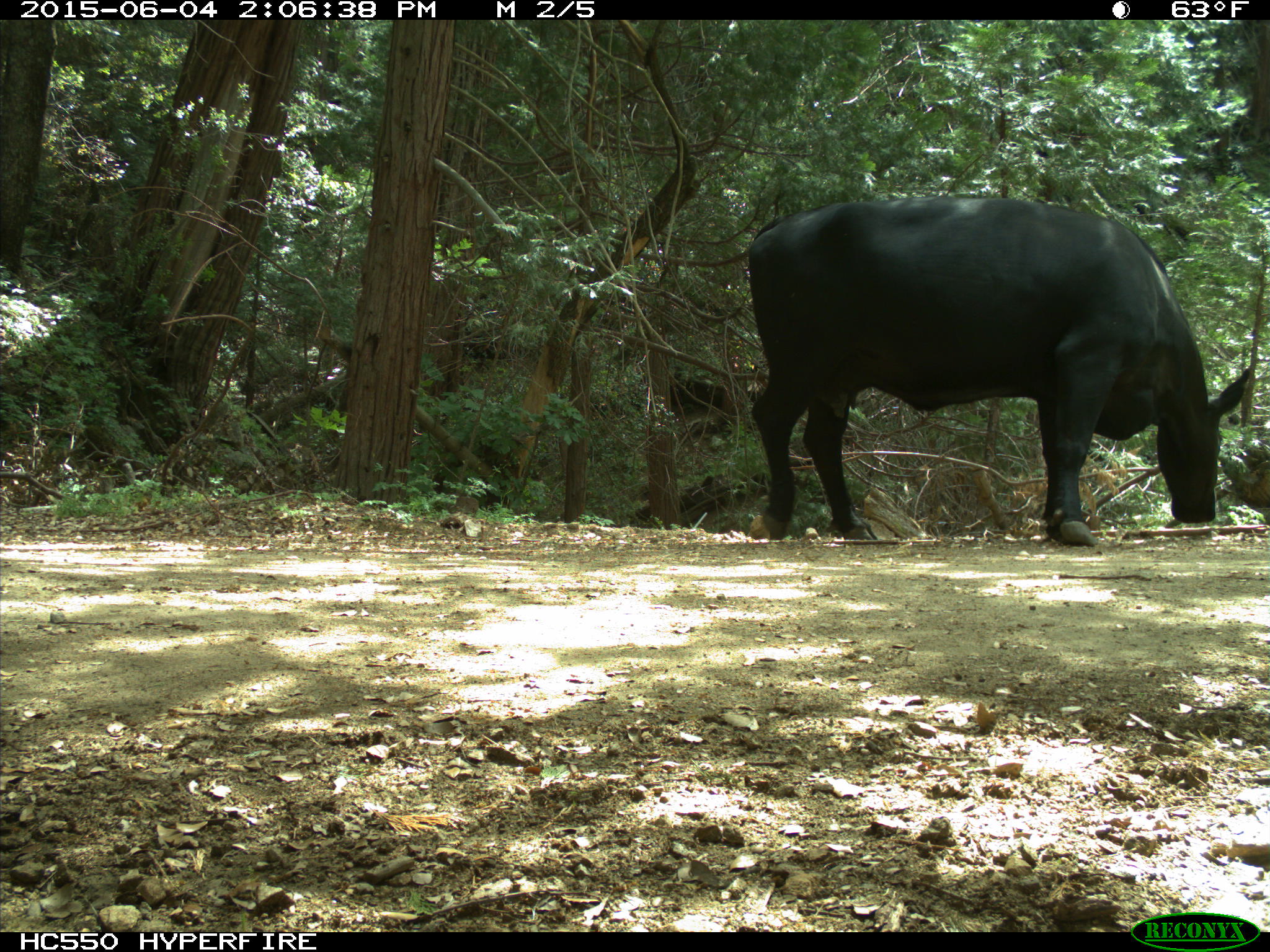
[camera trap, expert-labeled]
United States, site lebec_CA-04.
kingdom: Animalia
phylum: Chordata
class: Mammalia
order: Artiodactyla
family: Bovidae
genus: Bos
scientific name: Bos taurus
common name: domestic cow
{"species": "Bos taurus (domestic cow)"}